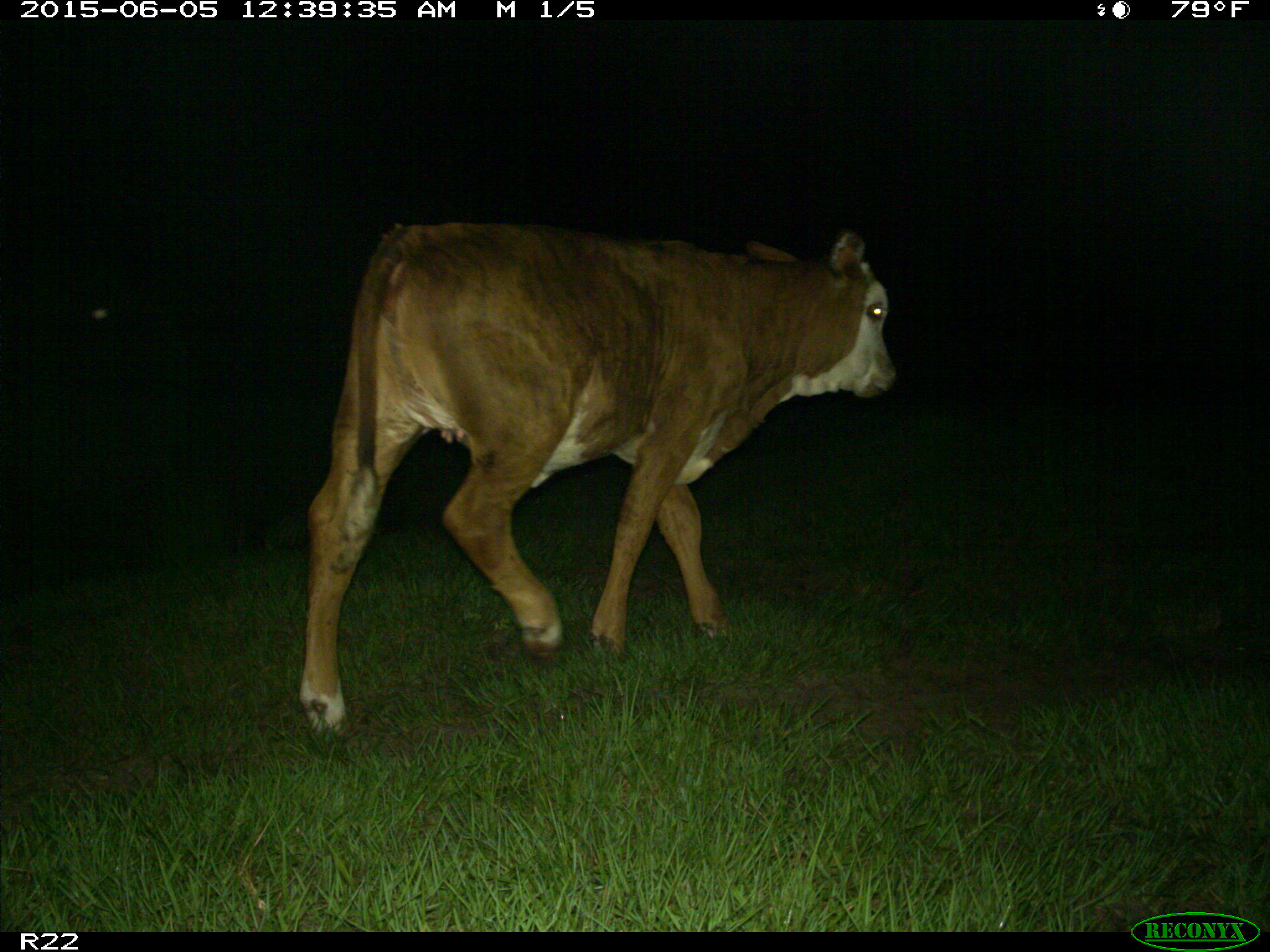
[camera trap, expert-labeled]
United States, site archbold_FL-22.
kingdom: Animalia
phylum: Chordata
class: Mammalia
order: Artiodactyla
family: Bovidae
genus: Bos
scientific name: Bos taurus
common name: domestic cow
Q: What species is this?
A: Bos taurus (domestic cow).